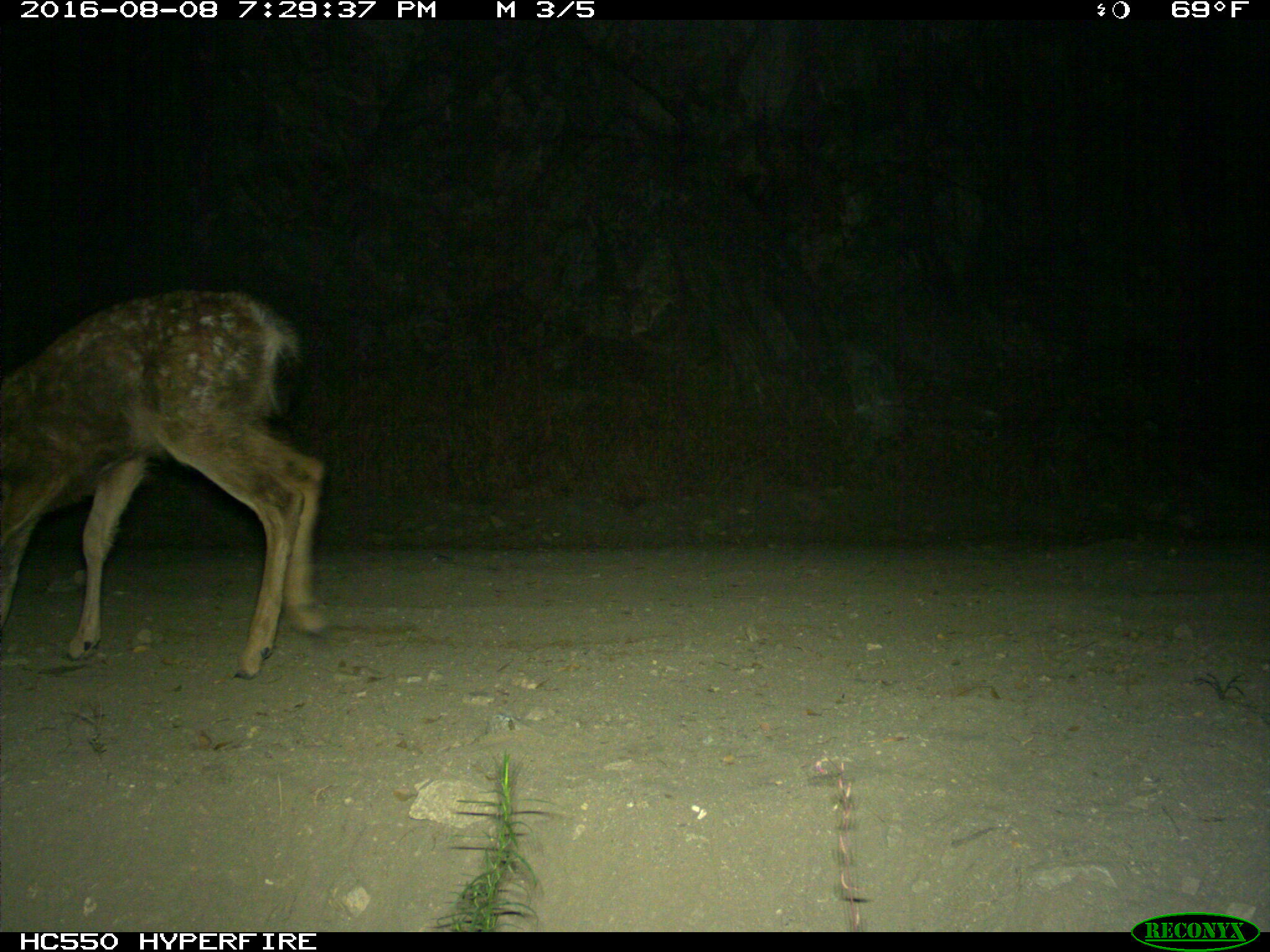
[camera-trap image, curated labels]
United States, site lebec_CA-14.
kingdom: Animalia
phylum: Chordata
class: Mammalia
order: Artiodactyla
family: Cervidae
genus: Odocoileus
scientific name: Odocoileus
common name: deer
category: unidentified deer